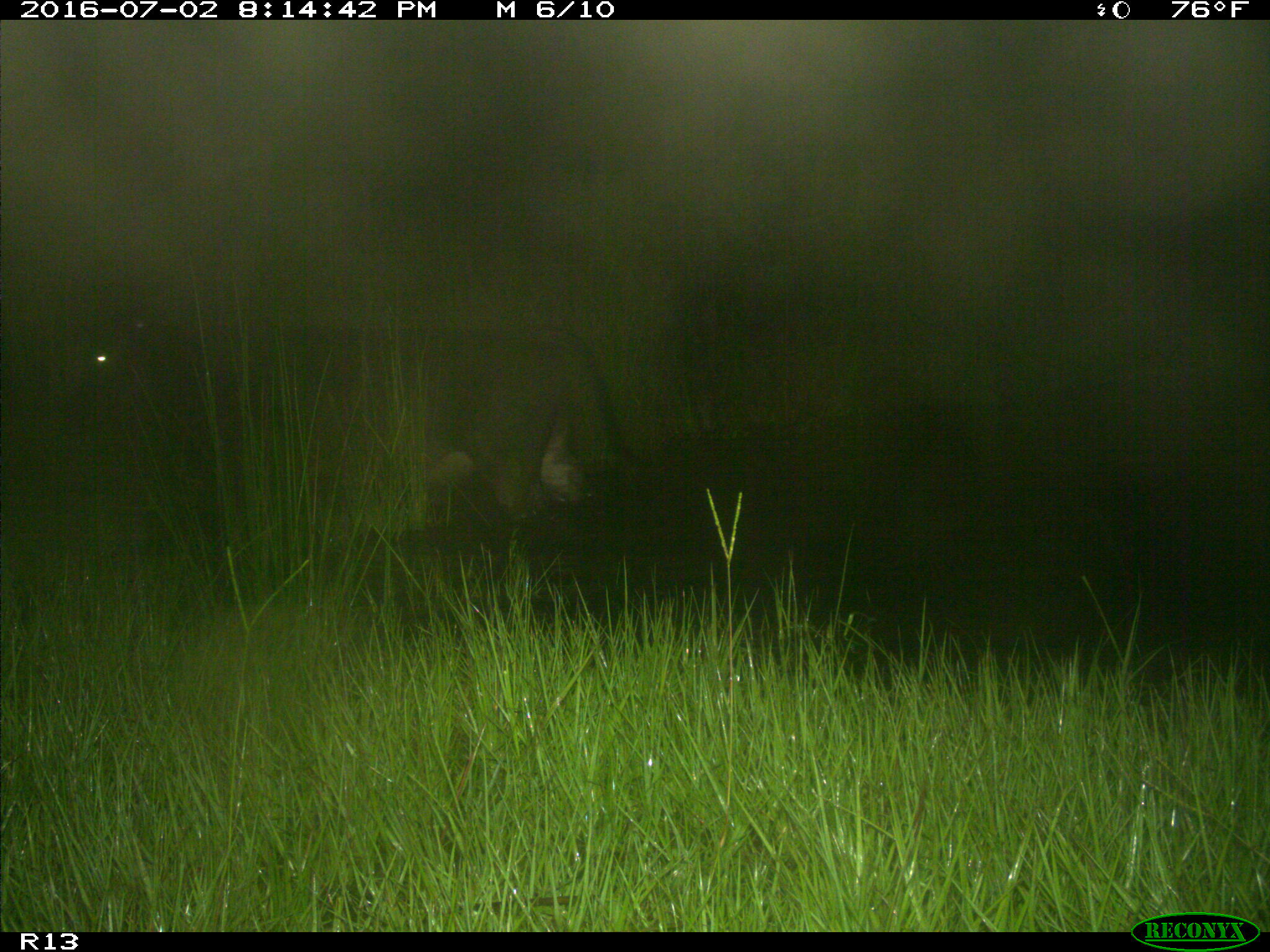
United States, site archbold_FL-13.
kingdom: Animalia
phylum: Chordata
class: Mammalia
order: Artiodactyla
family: Bovidae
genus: Bos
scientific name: Bos taurus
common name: domestic cow